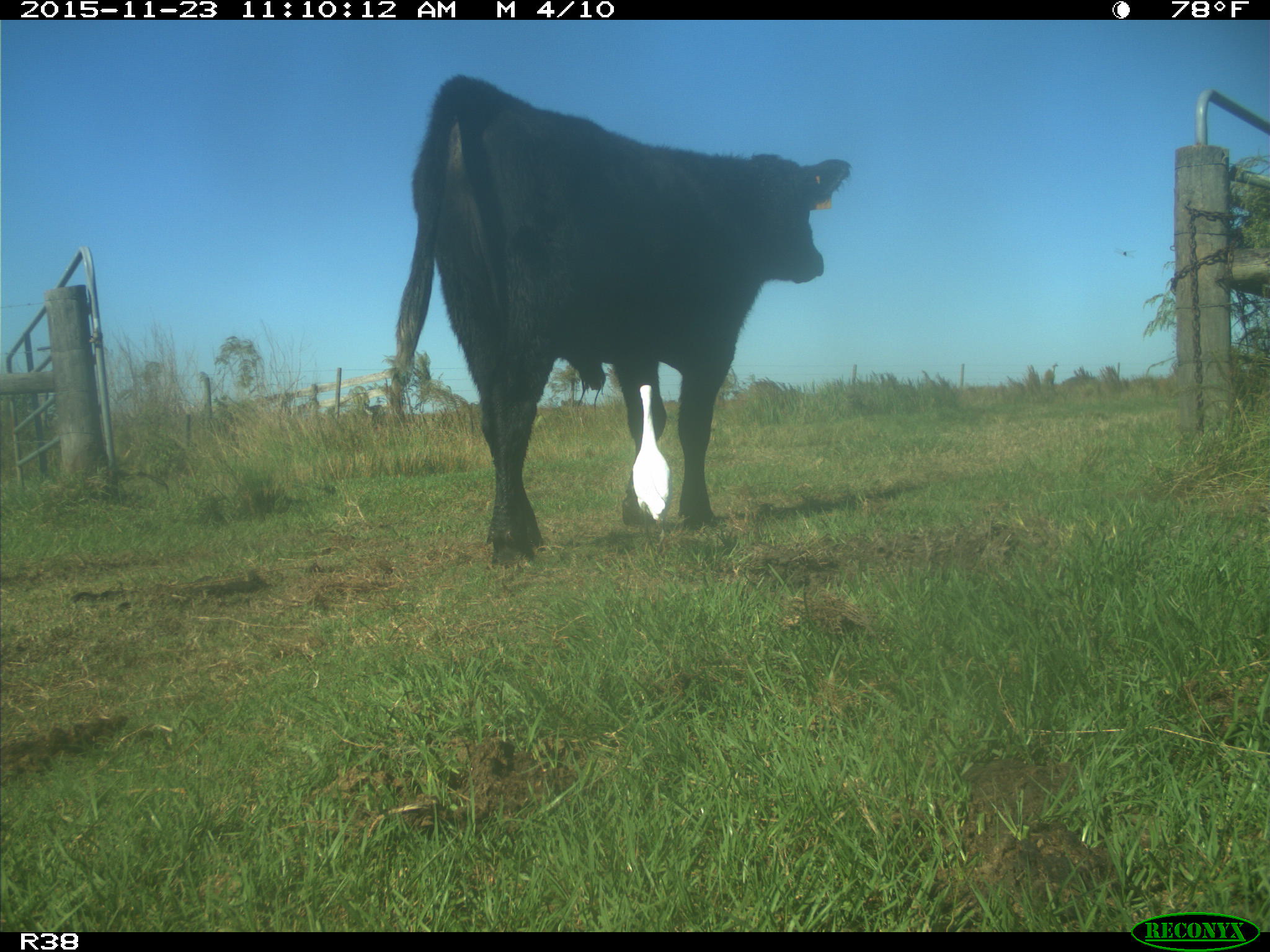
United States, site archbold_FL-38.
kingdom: Animalia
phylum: Chordata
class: Mammalia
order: Artiodactyla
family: Bovidae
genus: Bos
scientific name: Bos taurus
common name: domestic cow